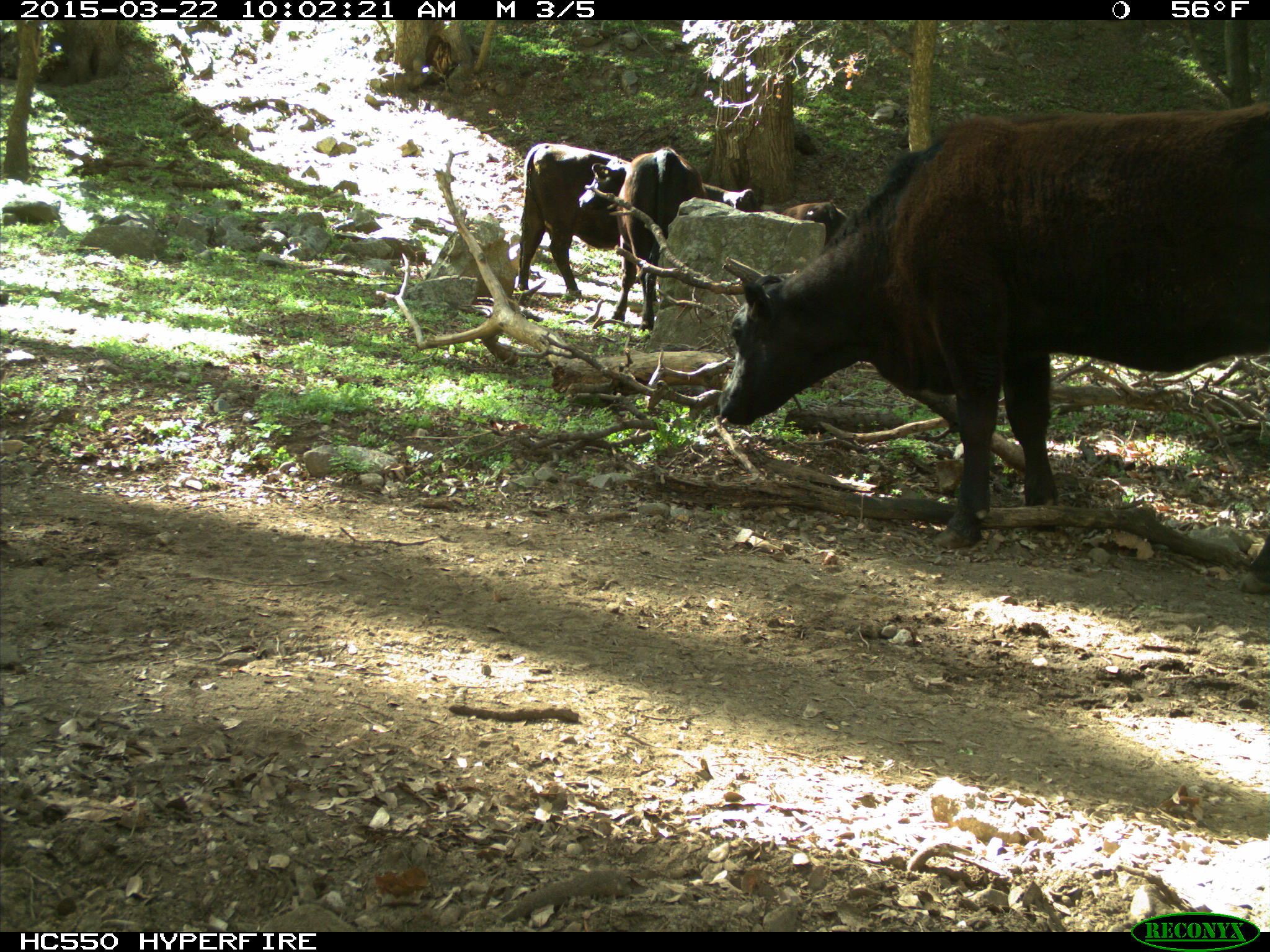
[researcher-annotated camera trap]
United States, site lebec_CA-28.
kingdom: Animalia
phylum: Chordata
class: Mammalia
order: Artiodactyla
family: Bovidae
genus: Bos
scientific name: Bos taurus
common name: domestic cow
Bos taurus (domestic cow).